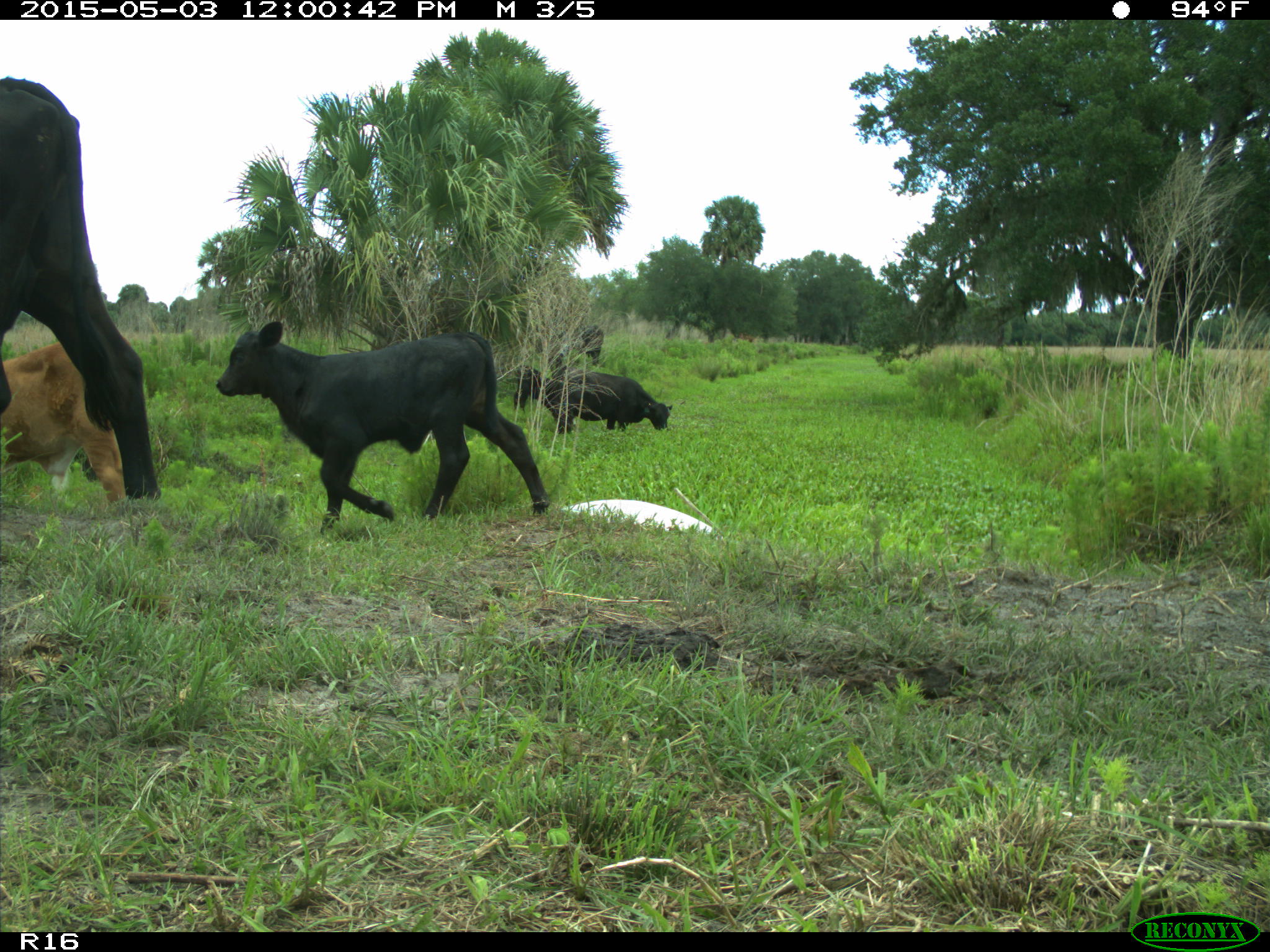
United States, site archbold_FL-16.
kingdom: Animalia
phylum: Chordata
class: Mammalia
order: Artiodactyla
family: Bovidae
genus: Bos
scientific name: Bos taurus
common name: domestic cow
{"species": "Bos taurus (domestic cow)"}